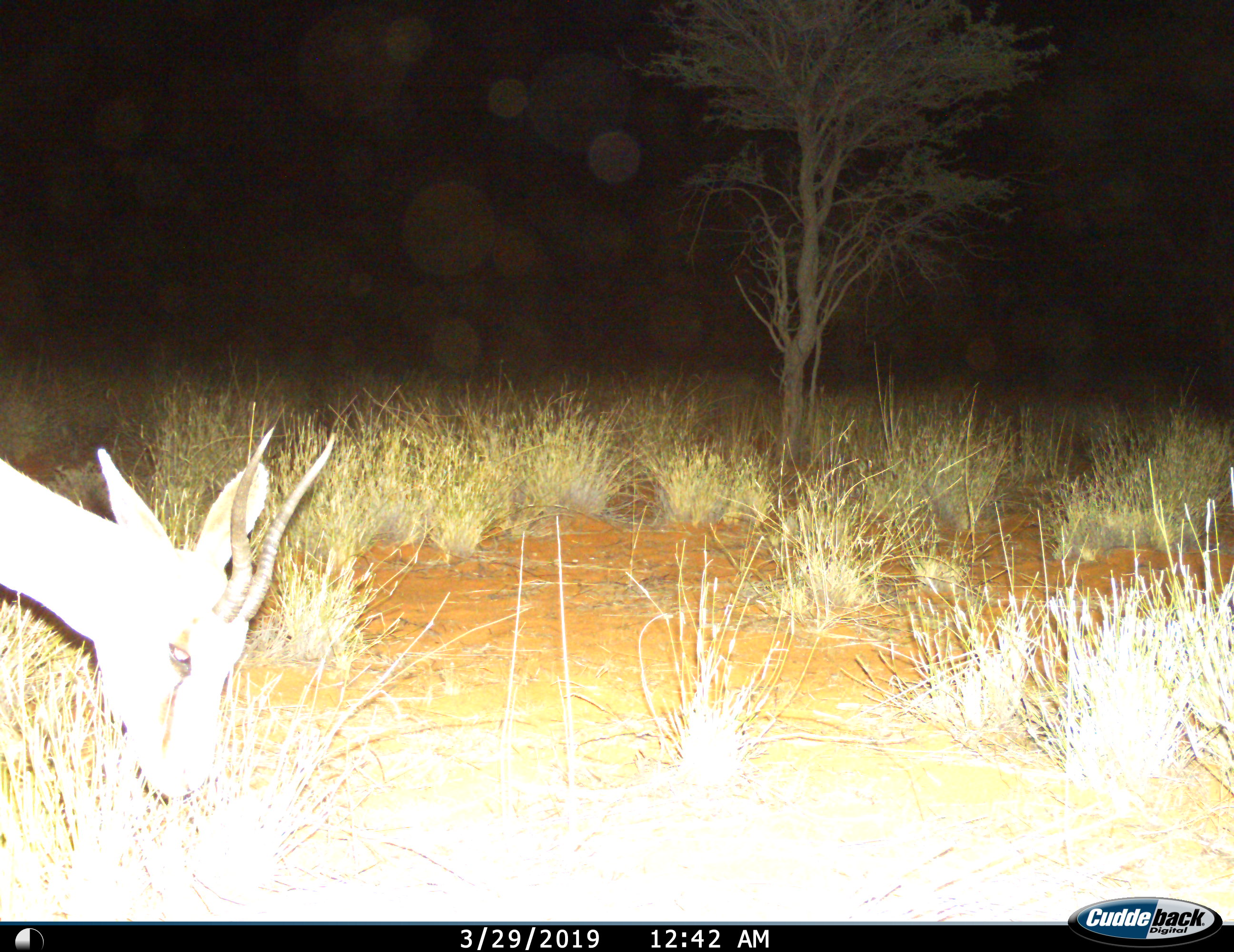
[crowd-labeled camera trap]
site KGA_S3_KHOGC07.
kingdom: Animalia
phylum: Chordata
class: Mammalia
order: Artiodactyla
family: Bovidae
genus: Antidorcas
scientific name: Antidorcas marsupialis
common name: springbok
Springbok (Antidorcas marsupialis), count 1. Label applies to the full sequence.